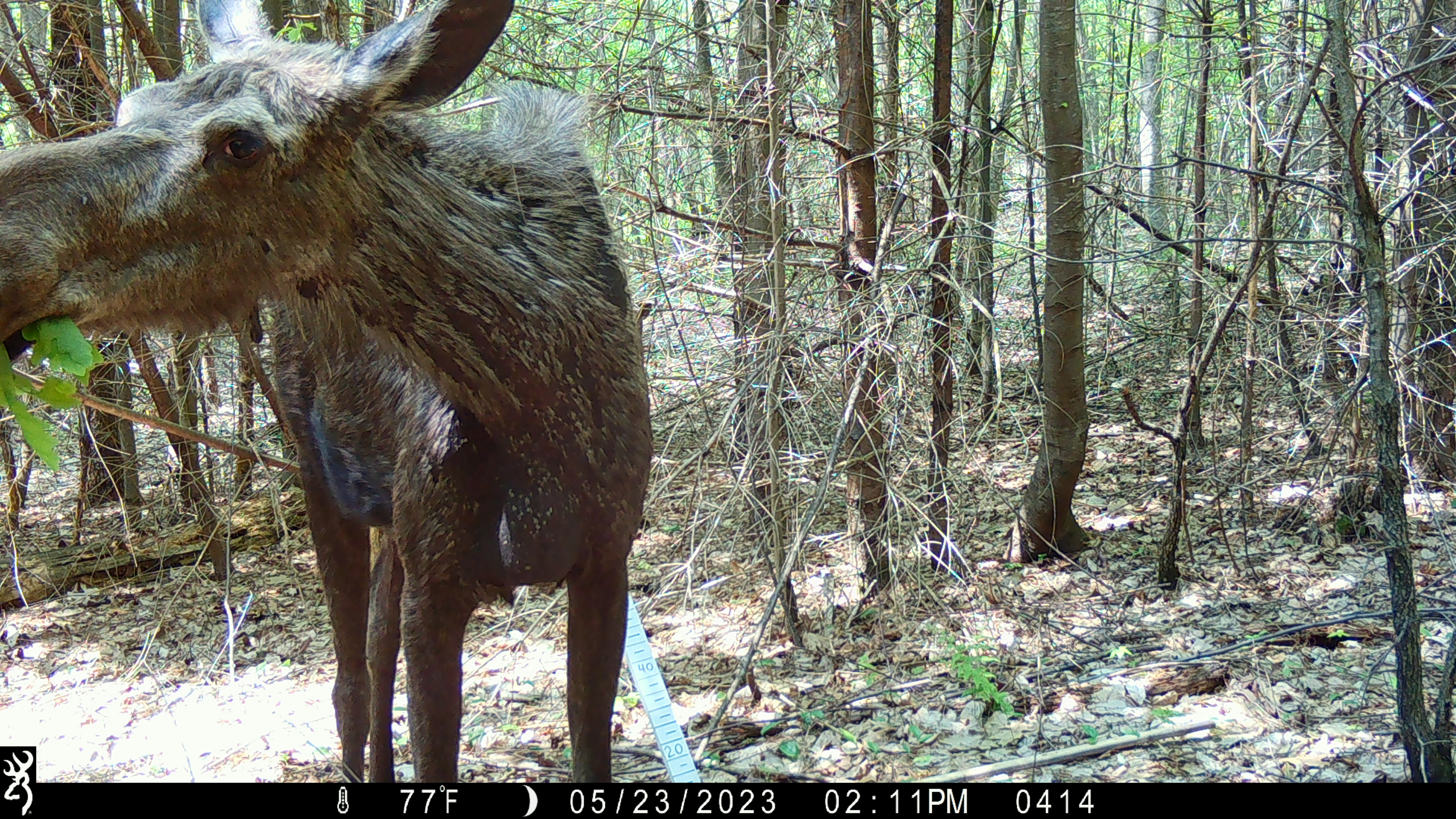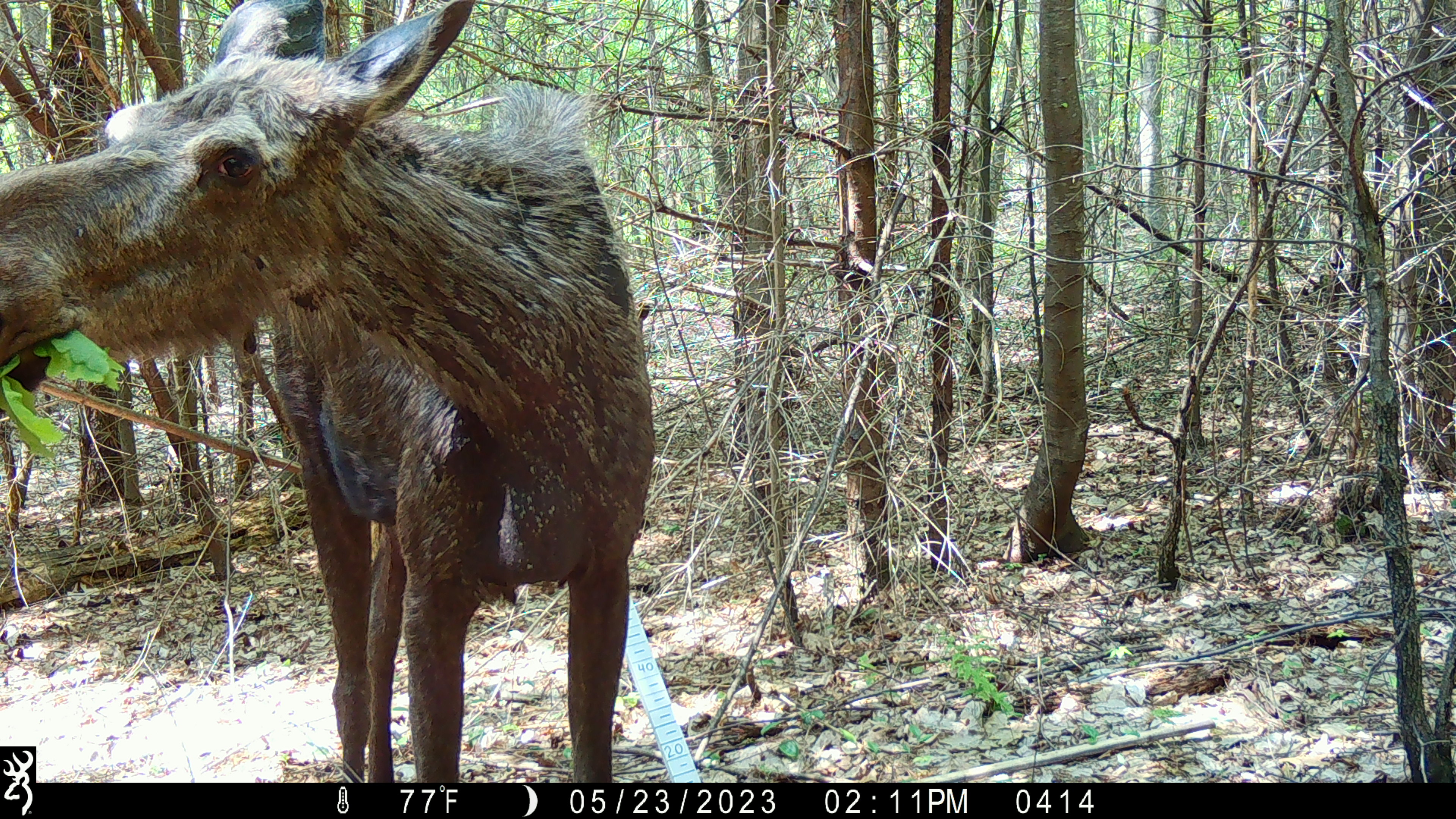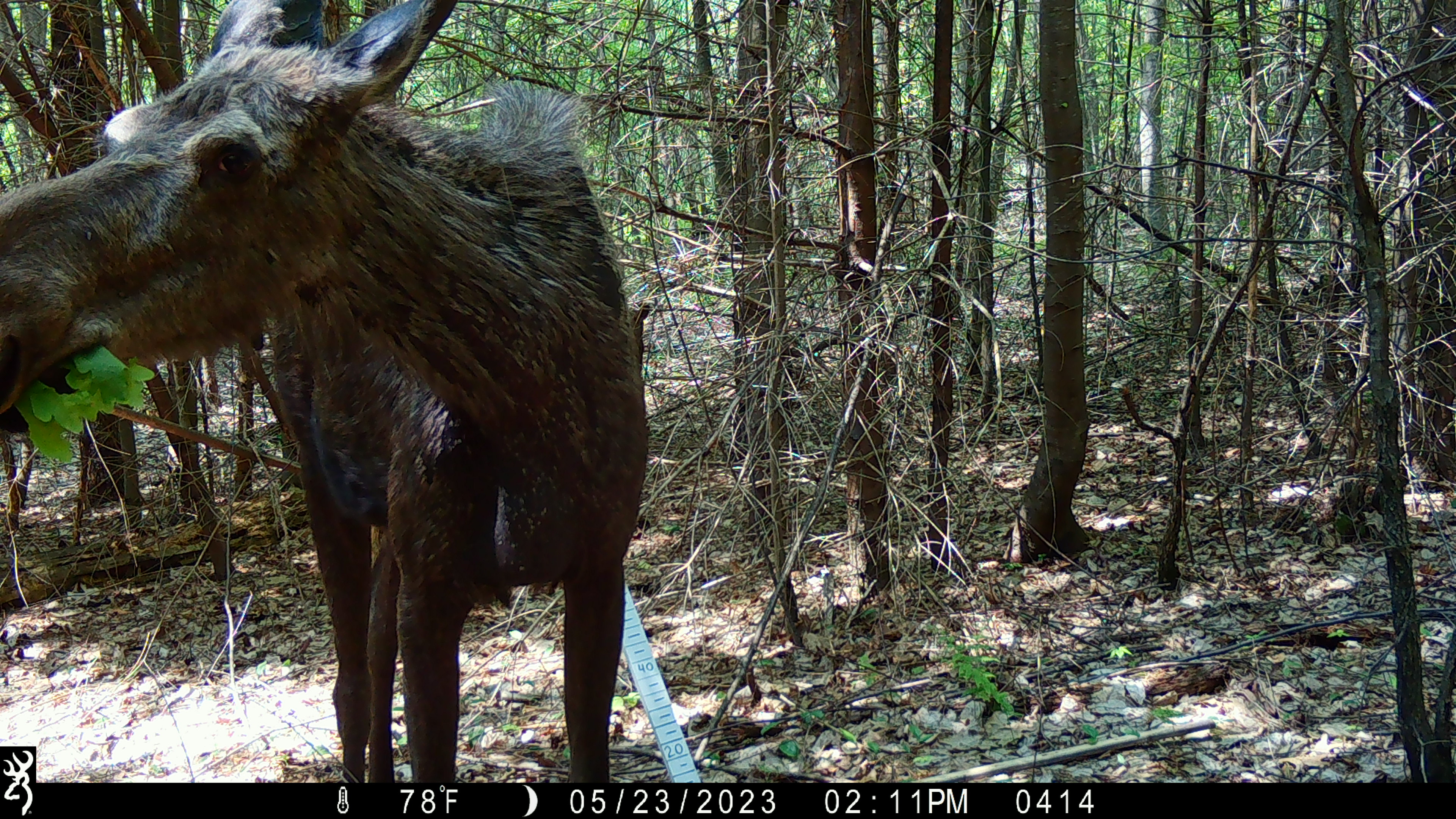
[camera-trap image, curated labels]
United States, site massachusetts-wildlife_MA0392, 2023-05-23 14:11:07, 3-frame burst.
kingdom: Animalia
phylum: Chordata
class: Mammalia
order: Artiodactyla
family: Cervidae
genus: Alces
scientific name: Alces alces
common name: moose